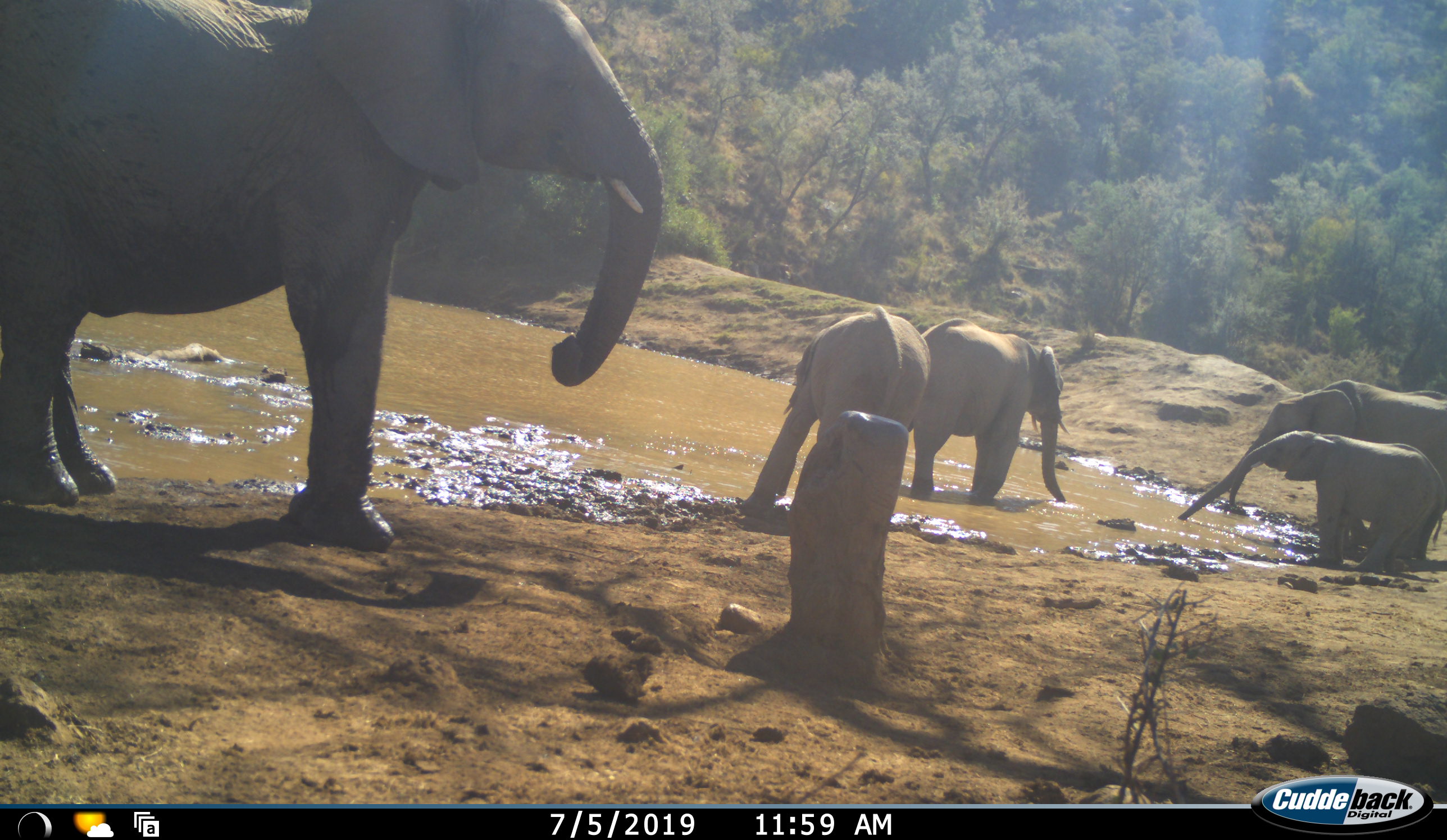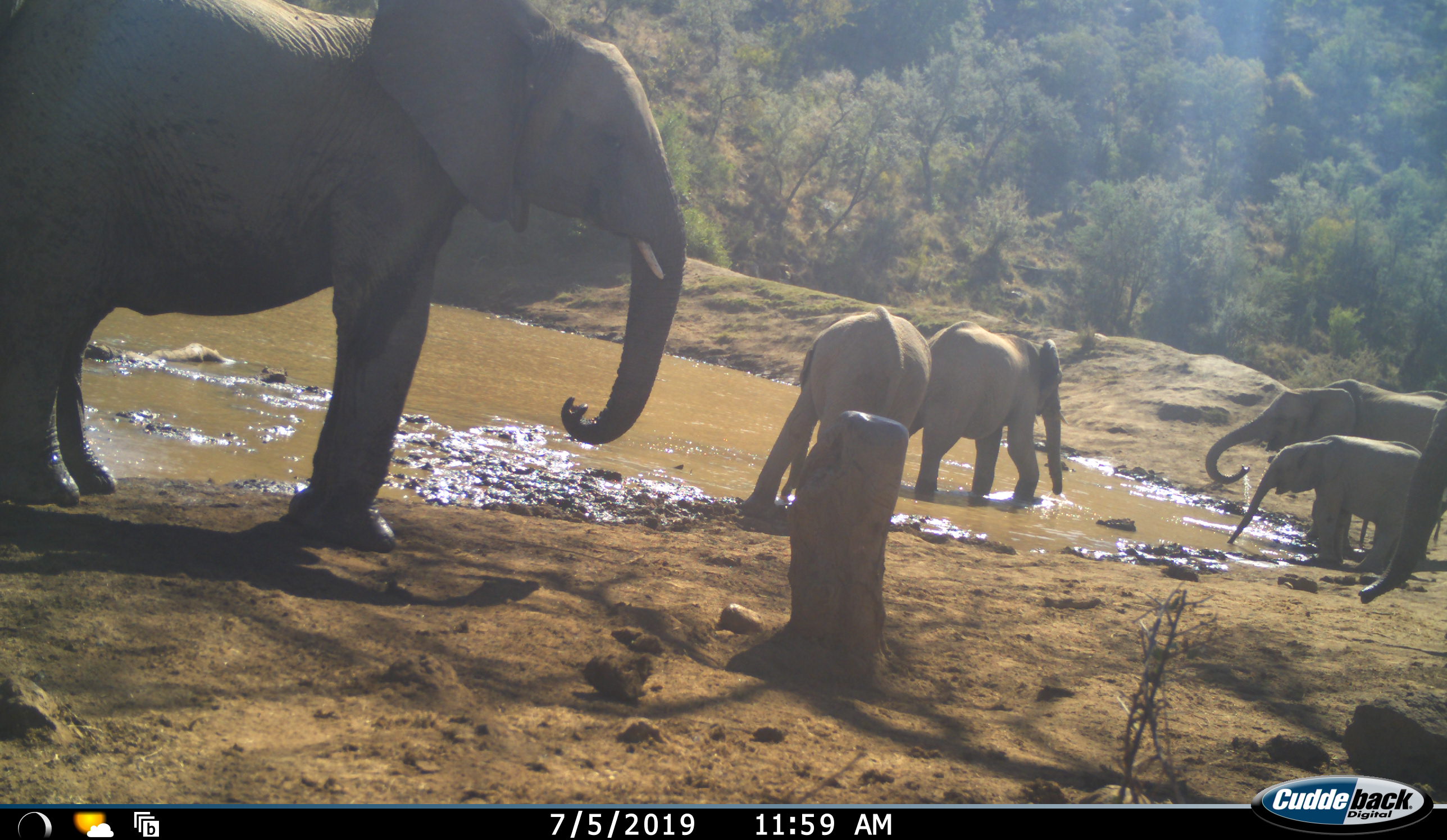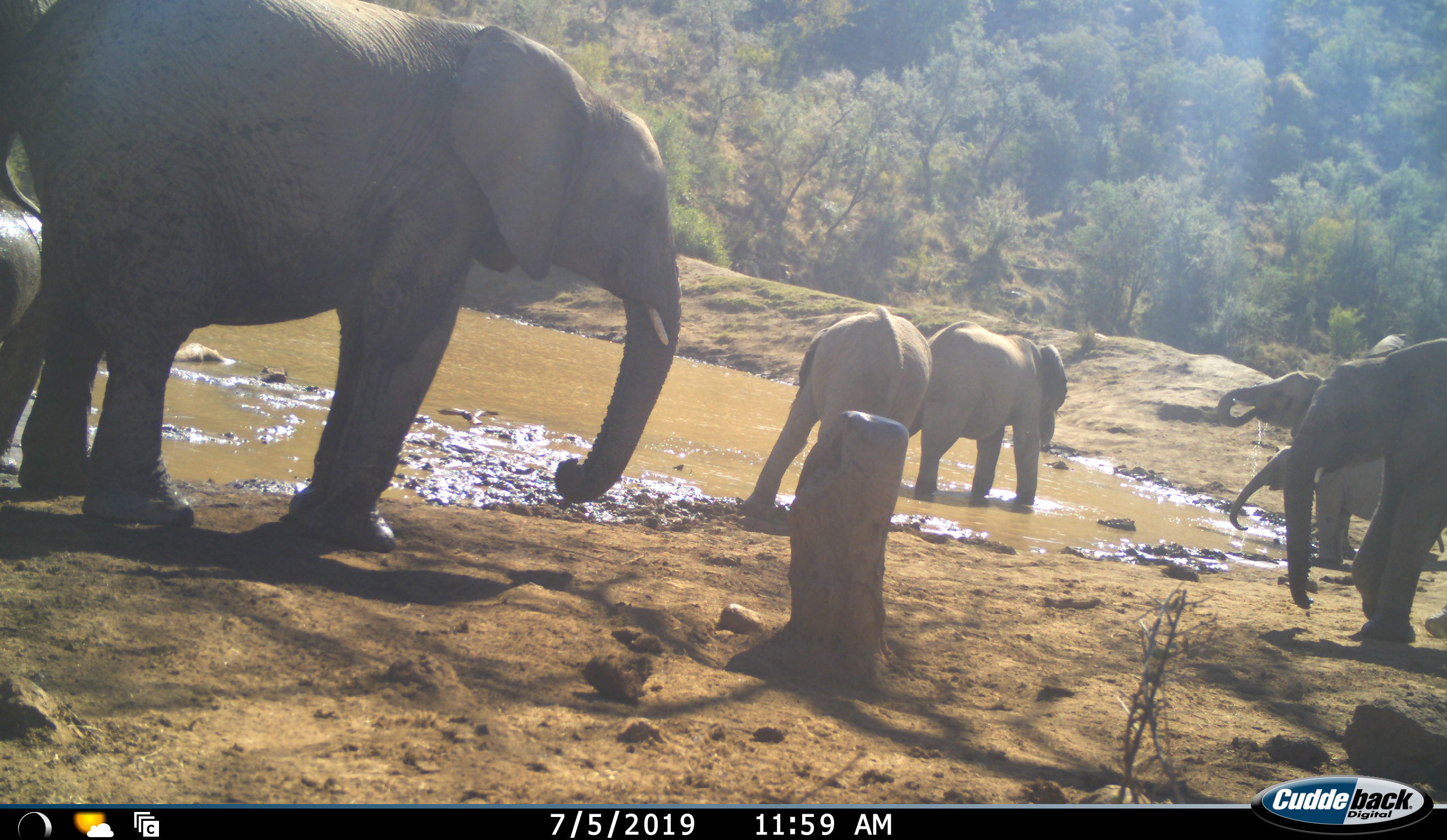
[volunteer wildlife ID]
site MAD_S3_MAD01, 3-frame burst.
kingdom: Animalia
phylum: Chordata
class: Mammalia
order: Proboscidea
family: Elephantidae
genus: Loxodonta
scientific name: Loxodonta africana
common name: african bush elephant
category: elephant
Elephant (african bush elephant) (Loxodonta africana), count 6. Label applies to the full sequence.